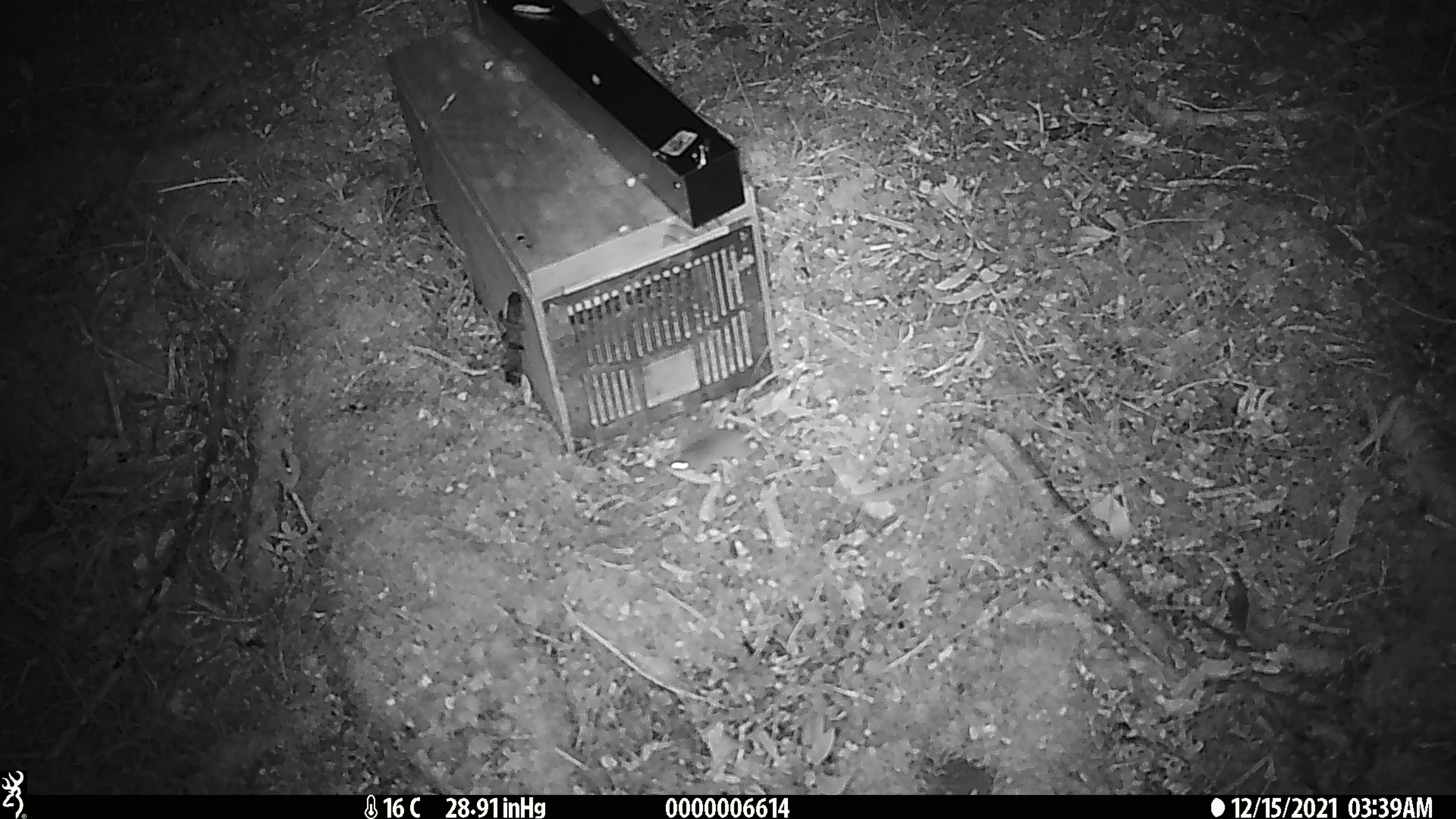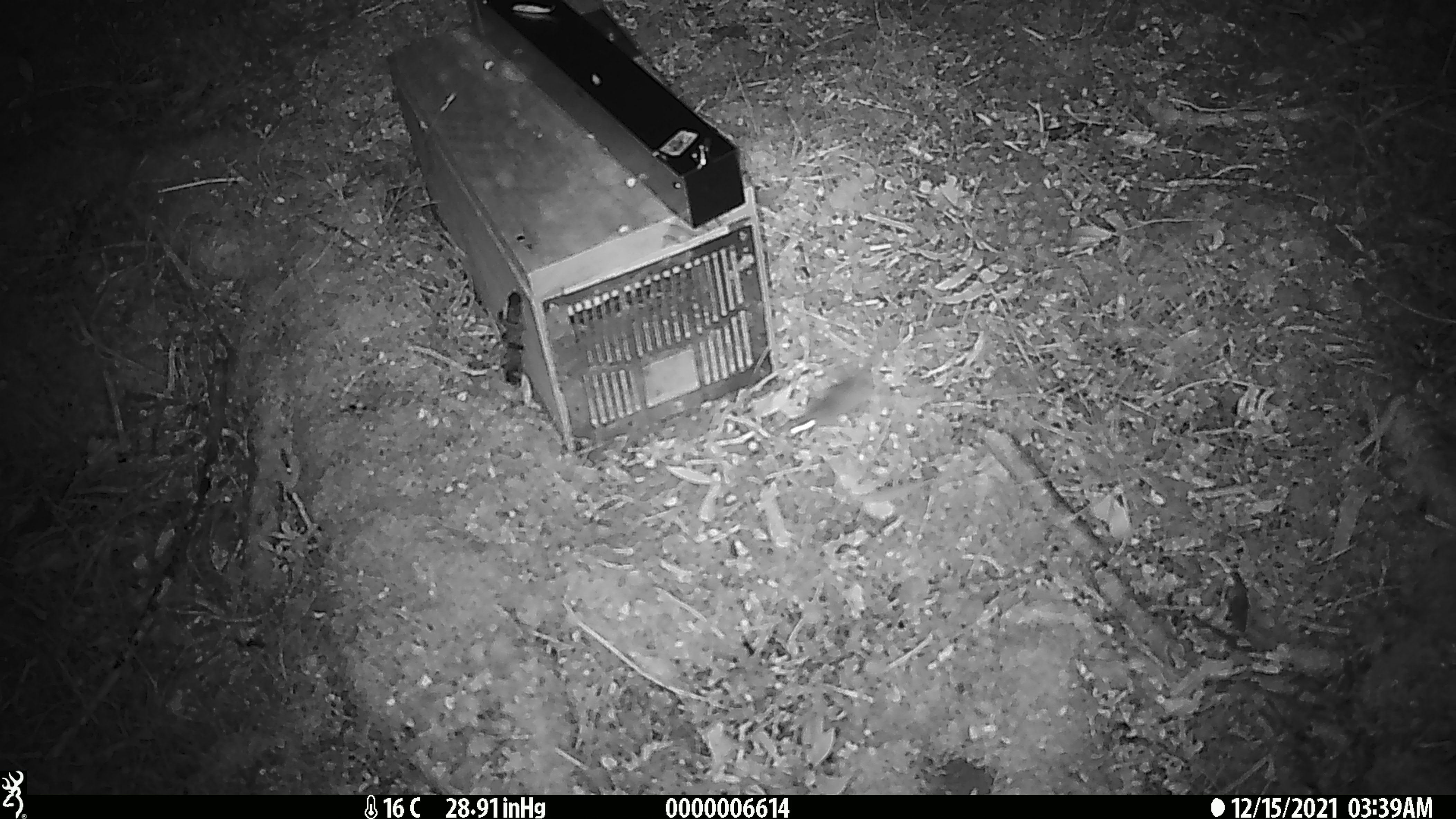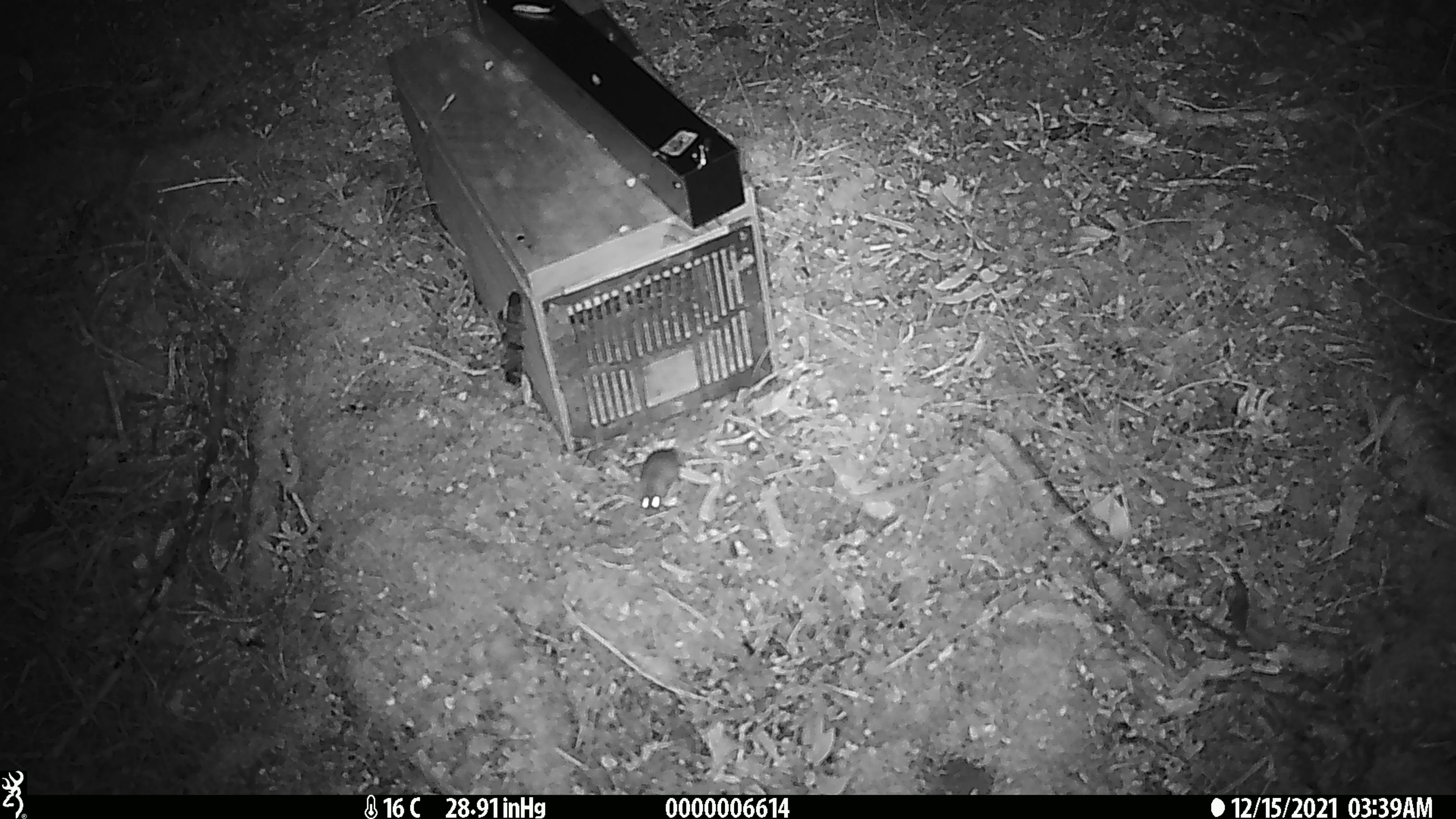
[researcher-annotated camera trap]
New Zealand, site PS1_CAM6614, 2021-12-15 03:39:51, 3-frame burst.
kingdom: Animalia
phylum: Chordata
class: Mammalia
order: Rodentia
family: Muridae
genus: Mus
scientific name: Mus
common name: mouse